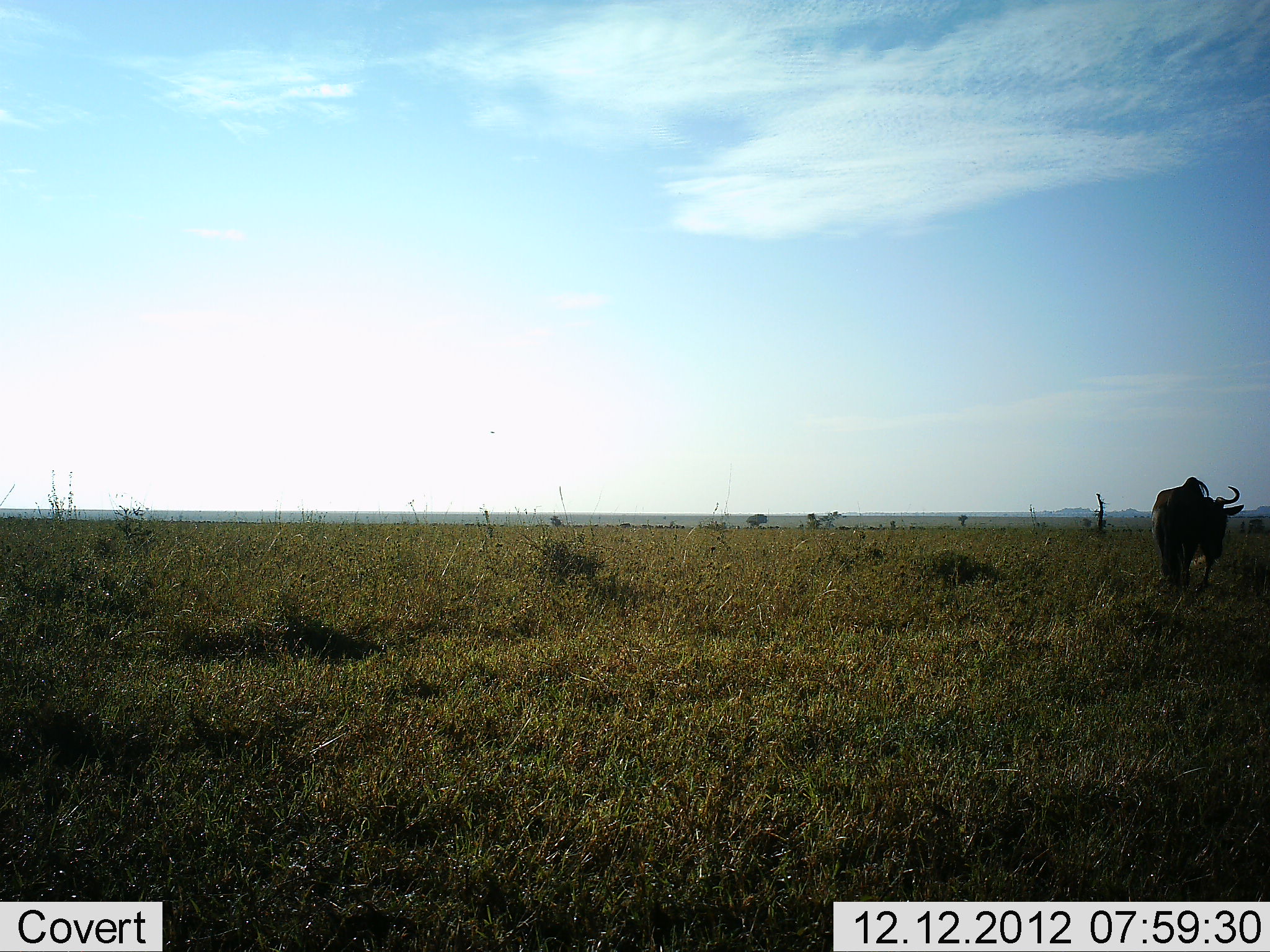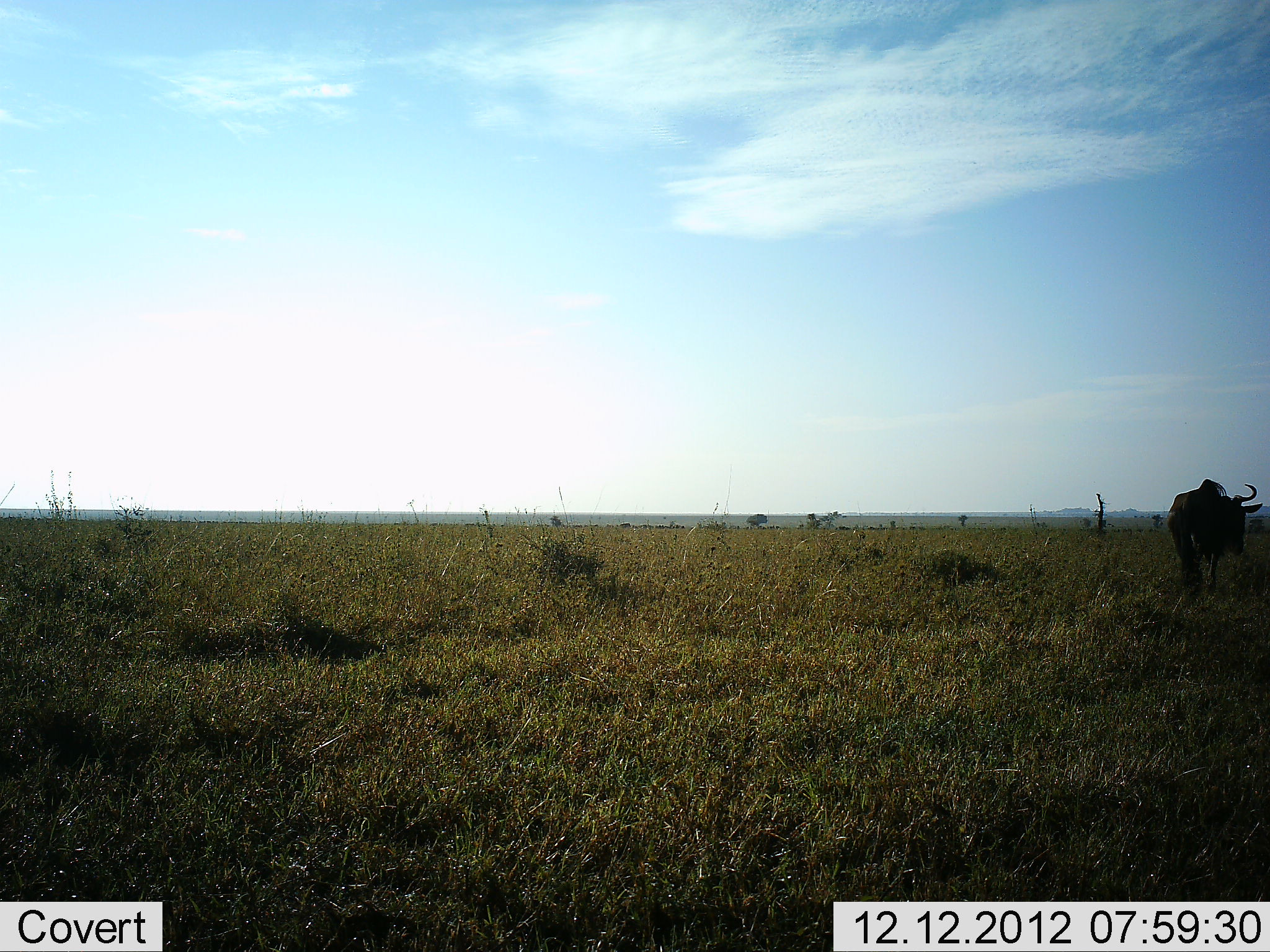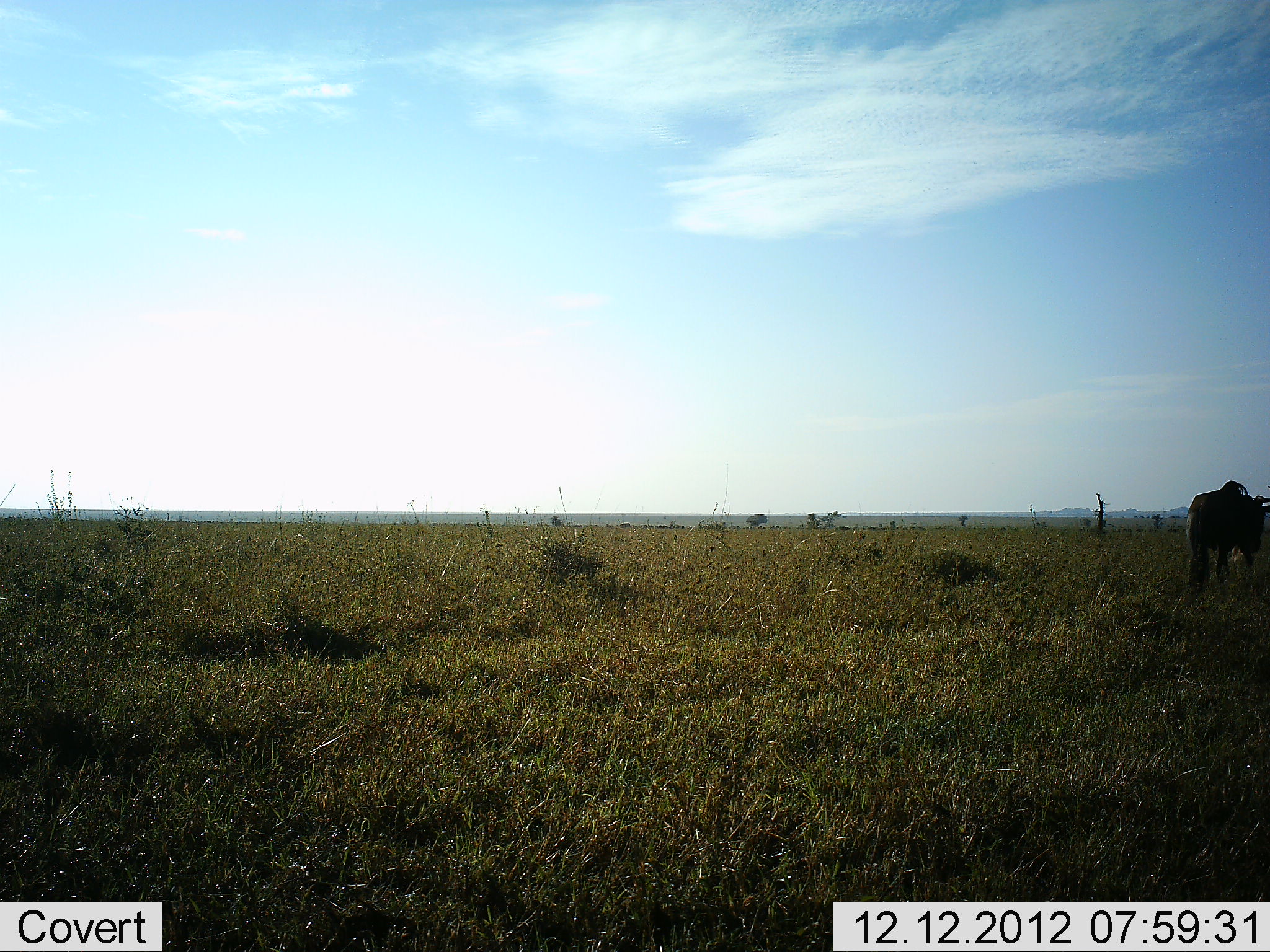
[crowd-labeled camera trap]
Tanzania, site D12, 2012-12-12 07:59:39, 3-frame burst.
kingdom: Animalia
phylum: Chordata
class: Mammalia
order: Artiodactyla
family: Bovidae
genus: Connochaetes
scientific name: Connochaetes taurinus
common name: blue wildebeest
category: wildebeest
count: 1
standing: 21%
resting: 0%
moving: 84%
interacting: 0%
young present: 0%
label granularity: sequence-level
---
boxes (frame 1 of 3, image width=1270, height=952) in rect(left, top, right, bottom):
animal: rect(1150, 476, 1245, 592)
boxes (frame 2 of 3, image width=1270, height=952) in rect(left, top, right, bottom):
animal: rect(1167, 478, 1263, 594)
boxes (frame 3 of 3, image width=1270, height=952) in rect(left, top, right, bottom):
animal: rect(1185, 481, 1270, 594)